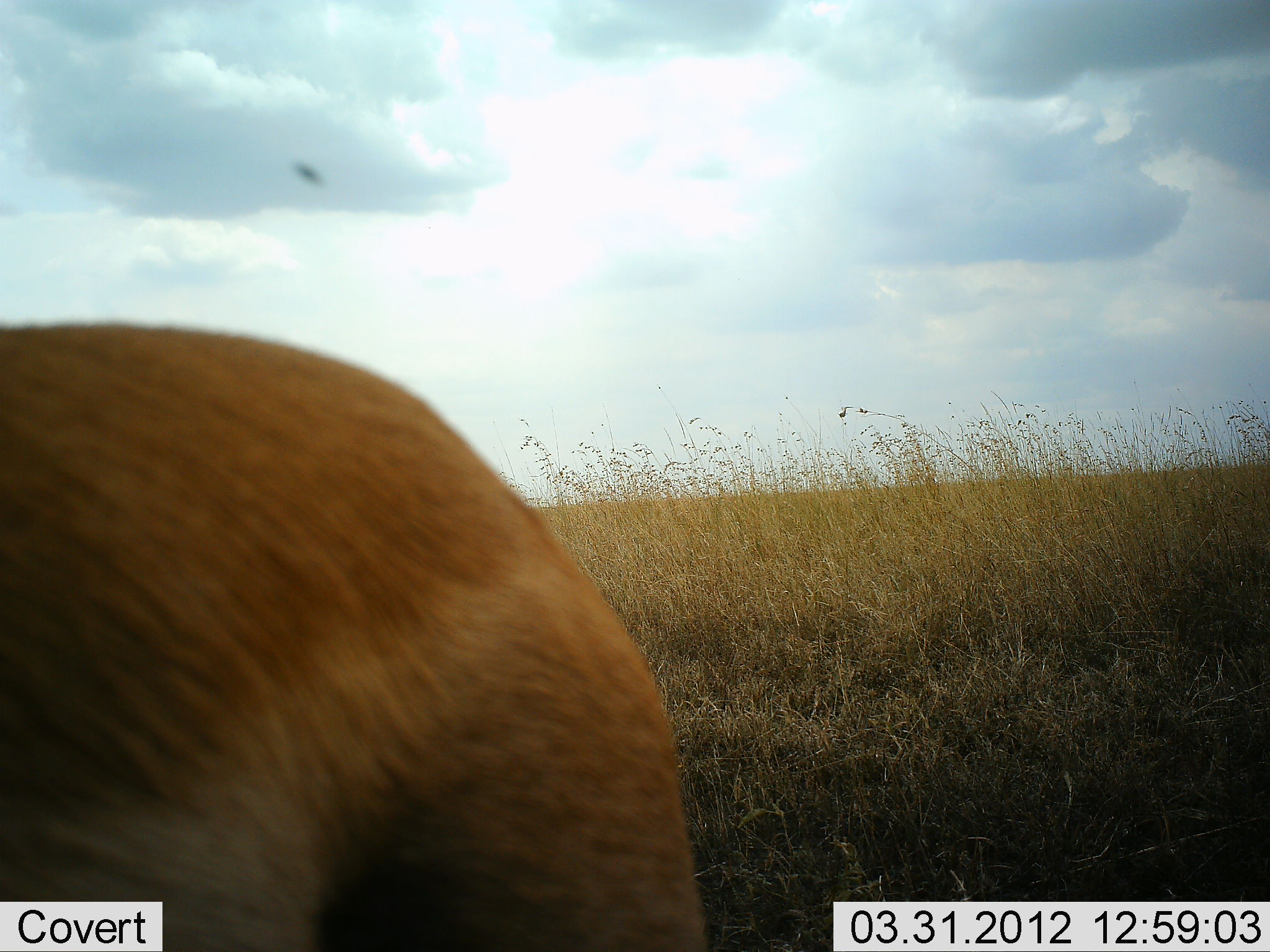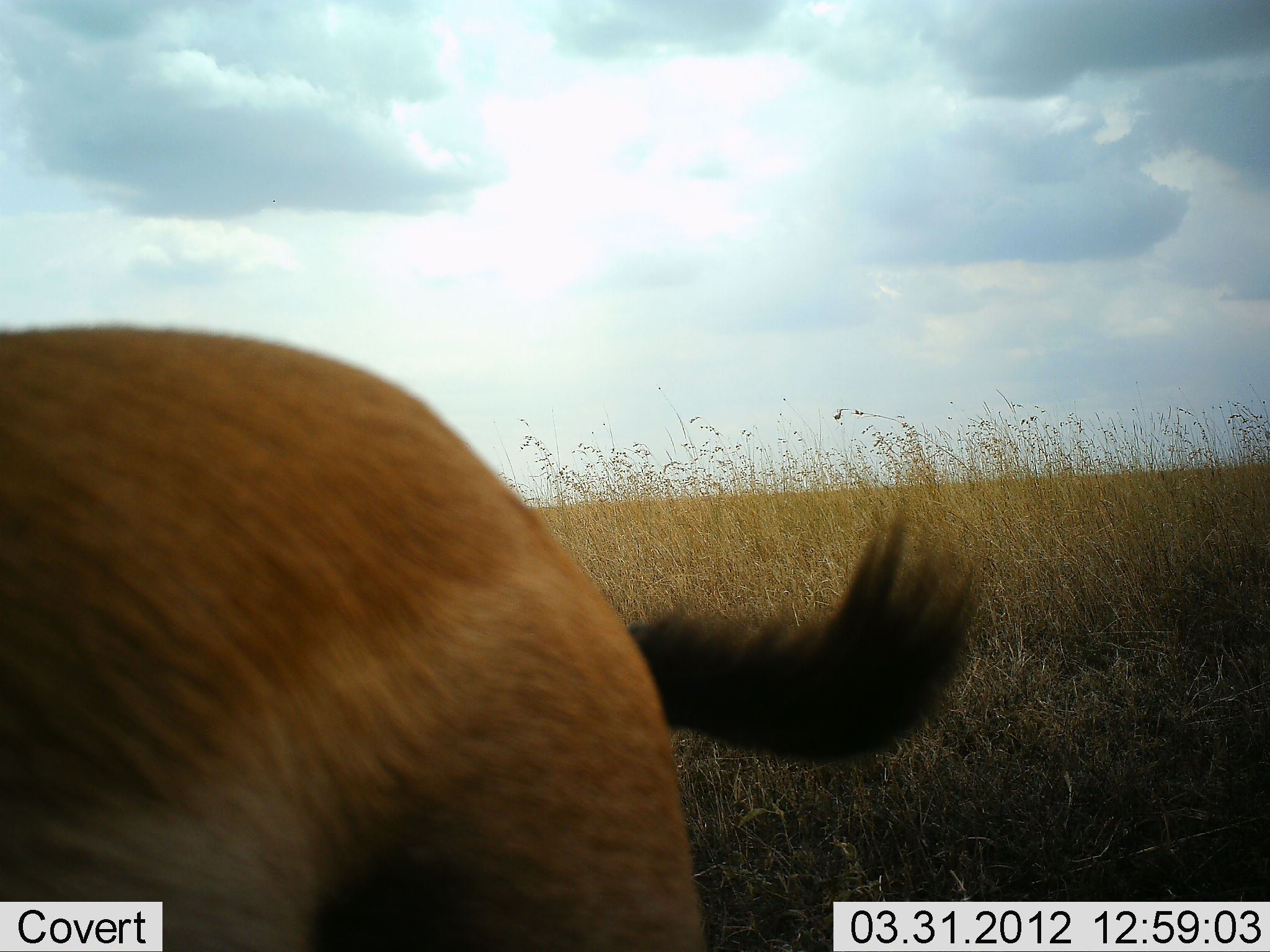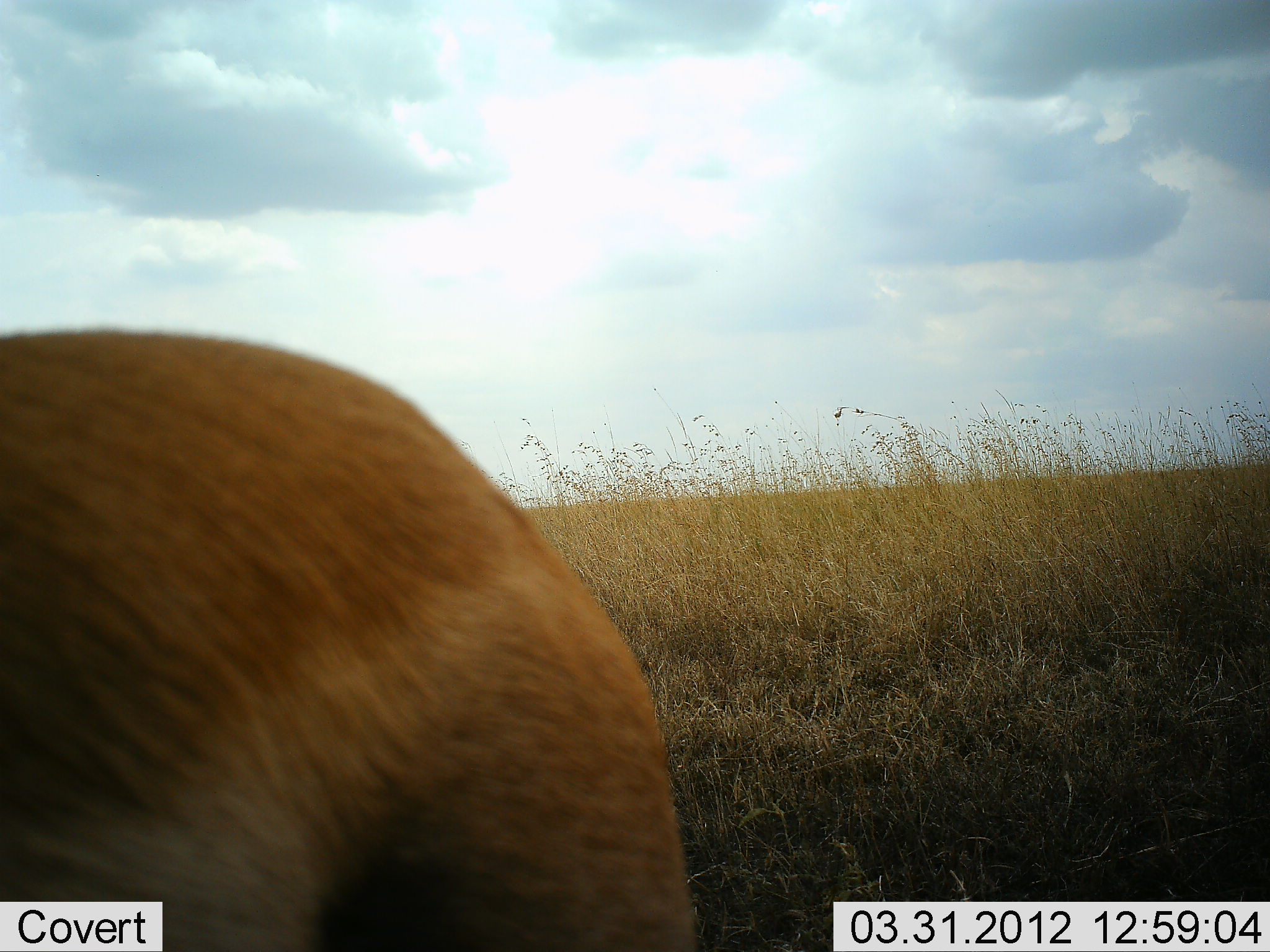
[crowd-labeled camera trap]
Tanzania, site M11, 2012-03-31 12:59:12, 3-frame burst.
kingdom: Animalia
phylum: Chordata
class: Mammalia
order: Artiodactyla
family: Bovidae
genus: Eudorcas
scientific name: Eudorcas thomsonii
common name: thomson's gazelle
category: gazellethomsons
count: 1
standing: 91%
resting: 0%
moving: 0%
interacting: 0%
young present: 0%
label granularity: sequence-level